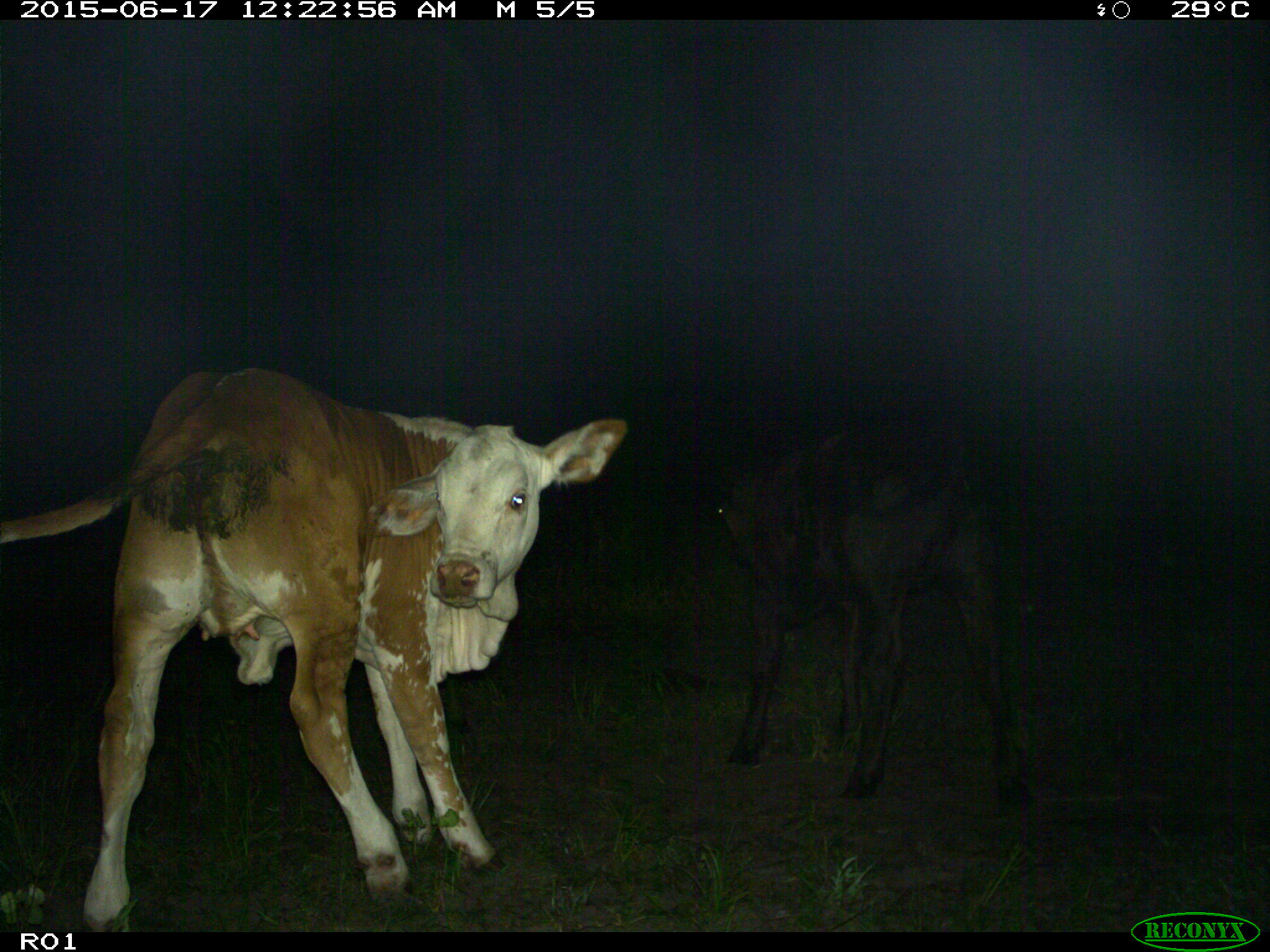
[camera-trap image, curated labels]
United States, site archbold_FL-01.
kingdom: Animalia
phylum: Chordata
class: Mammalia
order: Artiodactyla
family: Bovidae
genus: Bos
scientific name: Bos taurus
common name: domestic cow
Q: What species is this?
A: Bos taurus (domestic cow).